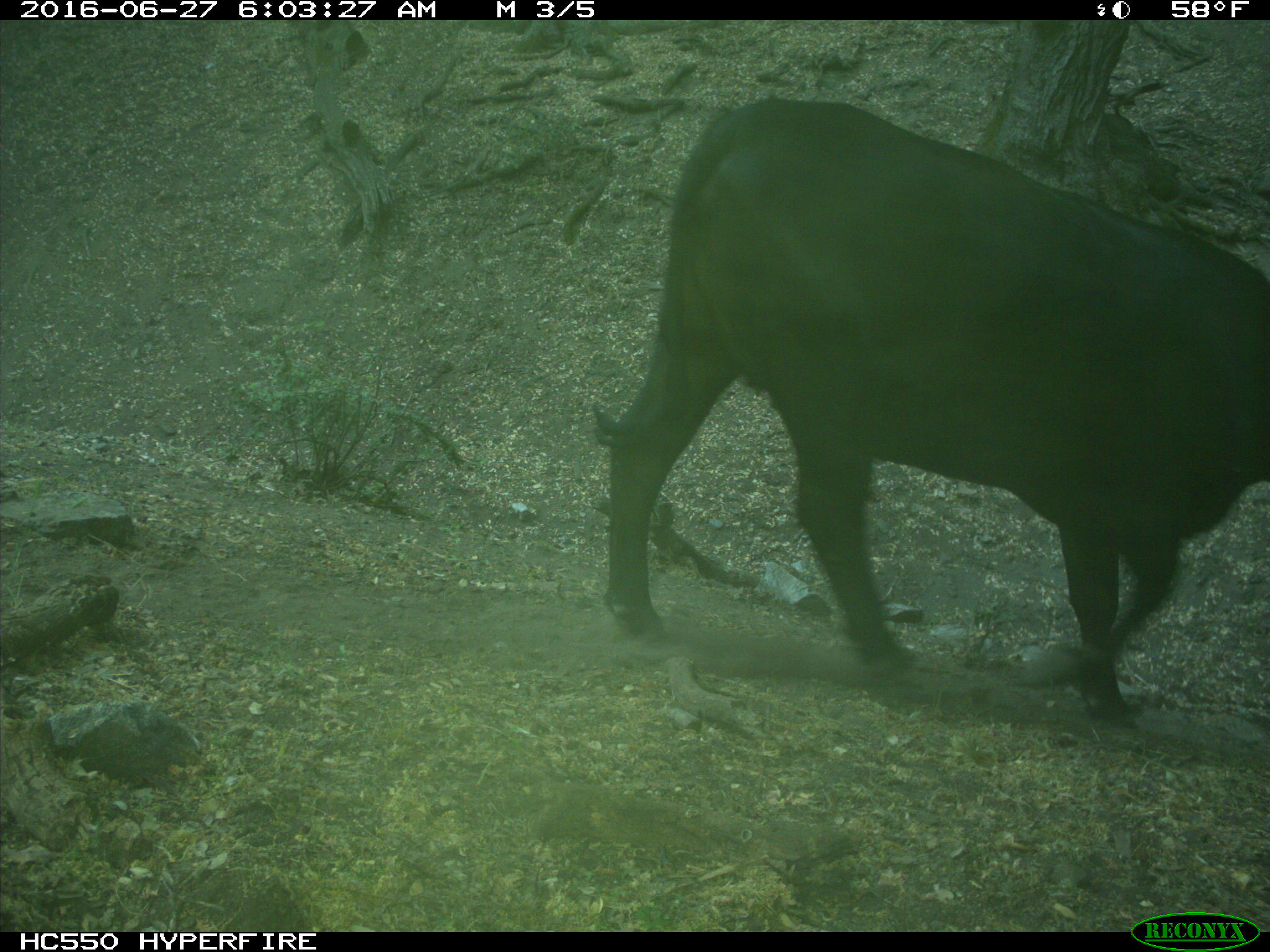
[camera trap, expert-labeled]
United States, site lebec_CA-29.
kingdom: Animalia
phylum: Chordata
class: Mammalia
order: Artiodactyla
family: Bovidae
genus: Bos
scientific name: Bos taurus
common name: domestic cow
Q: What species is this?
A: Bos taurus (domestic cow).